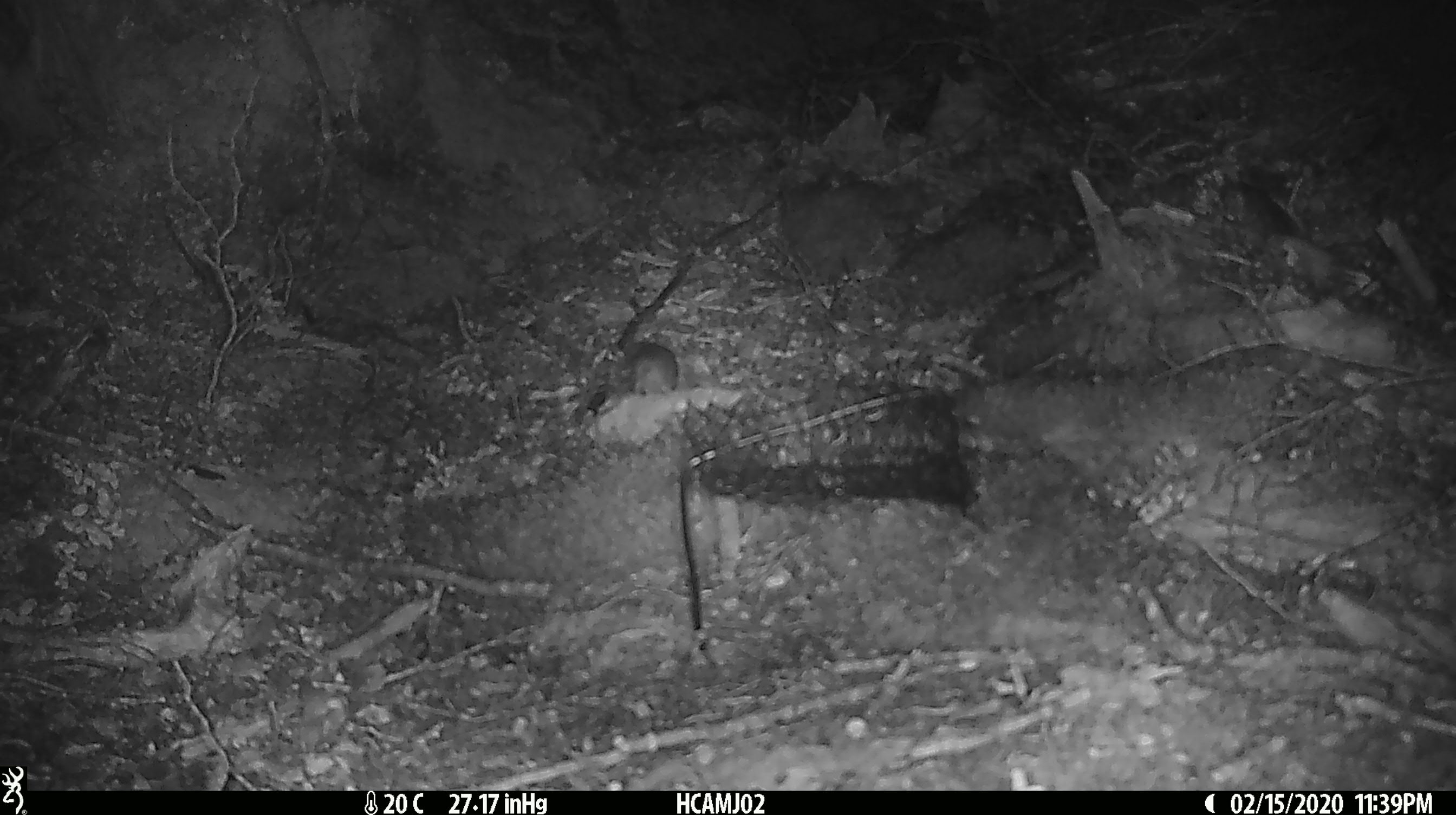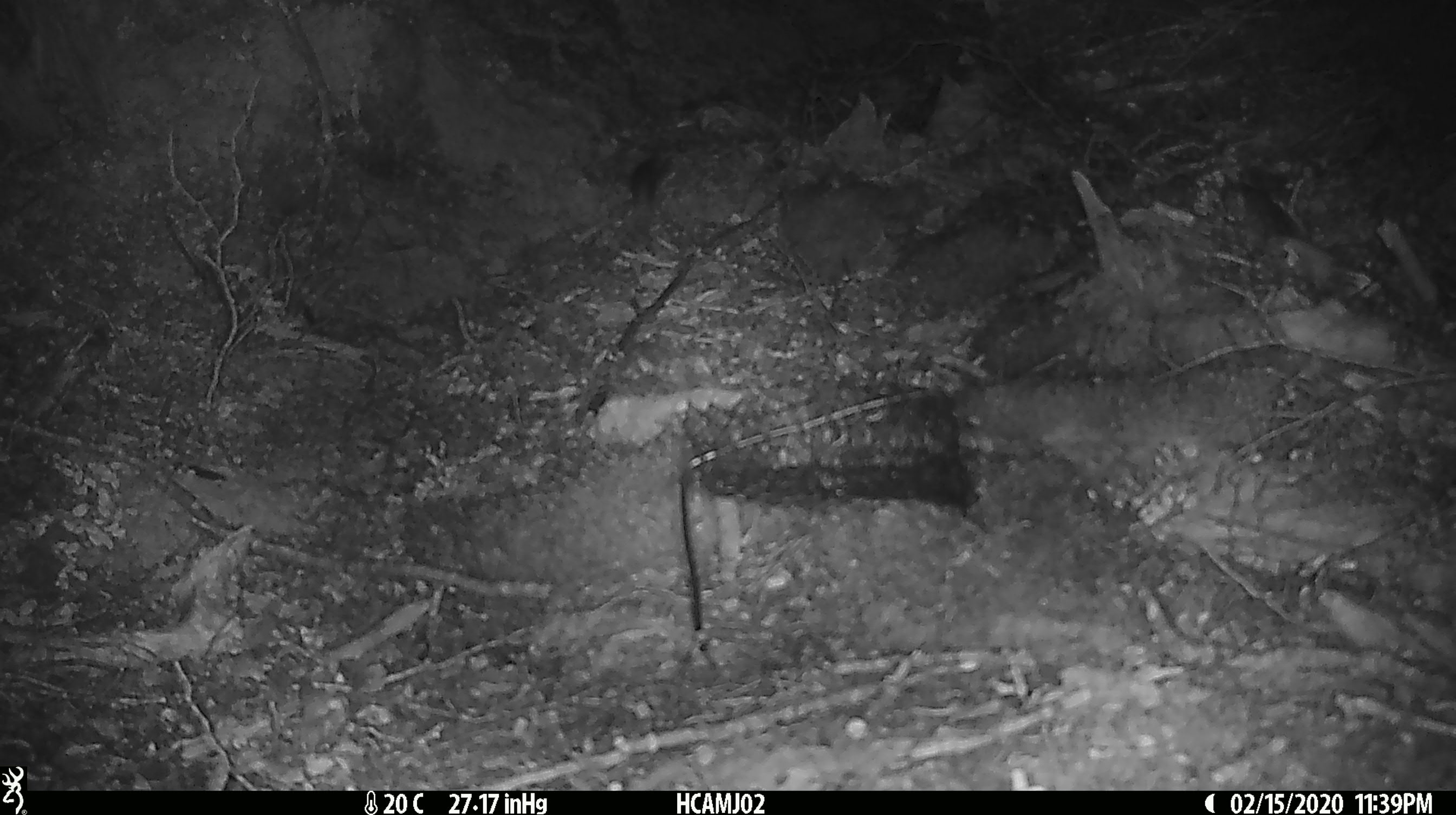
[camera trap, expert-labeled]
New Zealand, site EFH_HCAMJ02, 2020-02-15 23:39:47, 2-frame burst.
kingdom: Animalia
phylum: Chordata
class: Mammalia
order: Rodentia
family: Muridae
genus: Mus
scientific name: Mus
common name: mouse